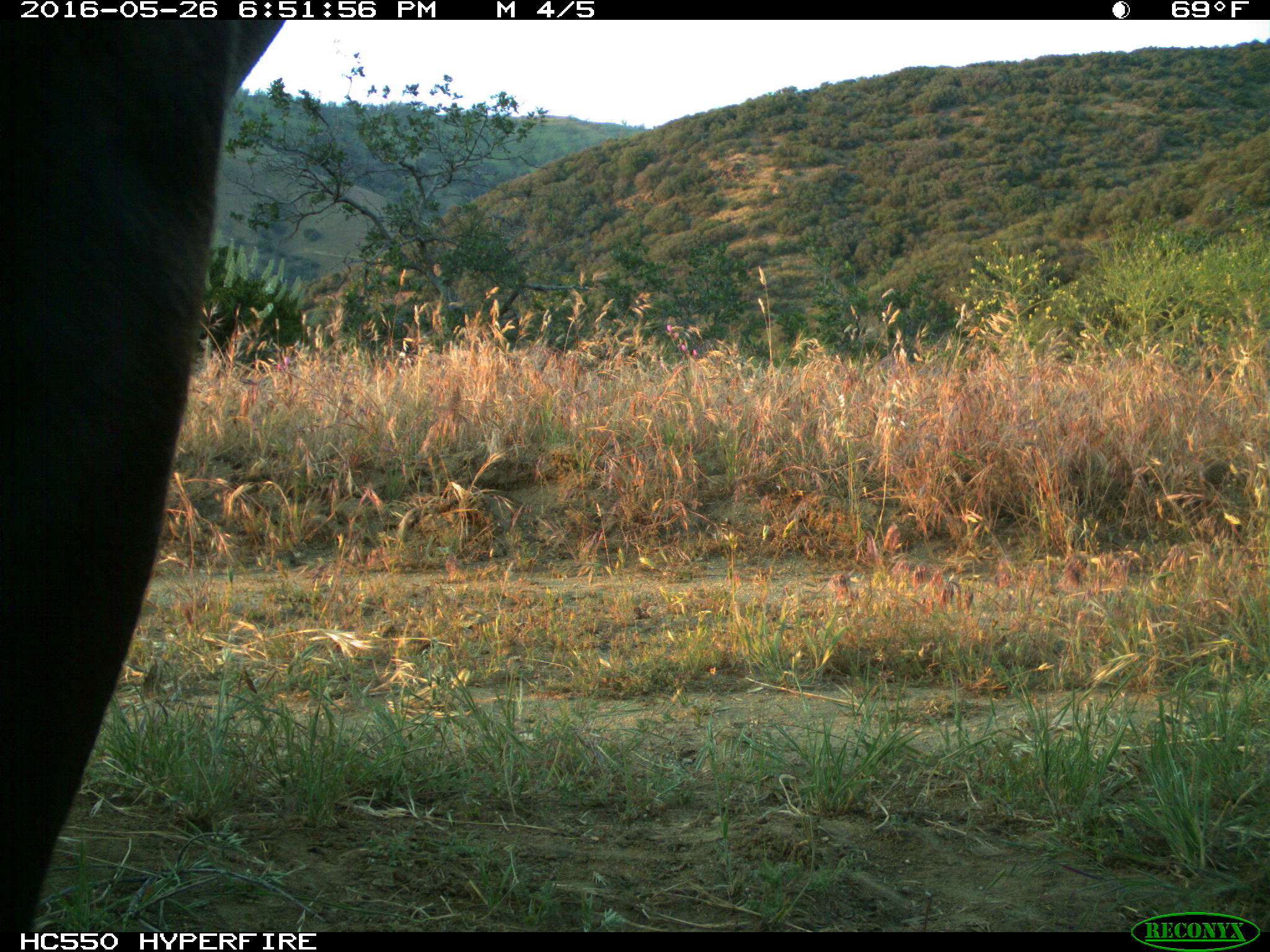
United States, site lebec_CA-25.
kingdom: Animalia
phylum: Chordata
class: Mammalia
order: Artiodactyla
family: Bovidae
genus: Bos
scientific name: Bos taurus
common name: domestic cow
Bos taurus (domestic cow).